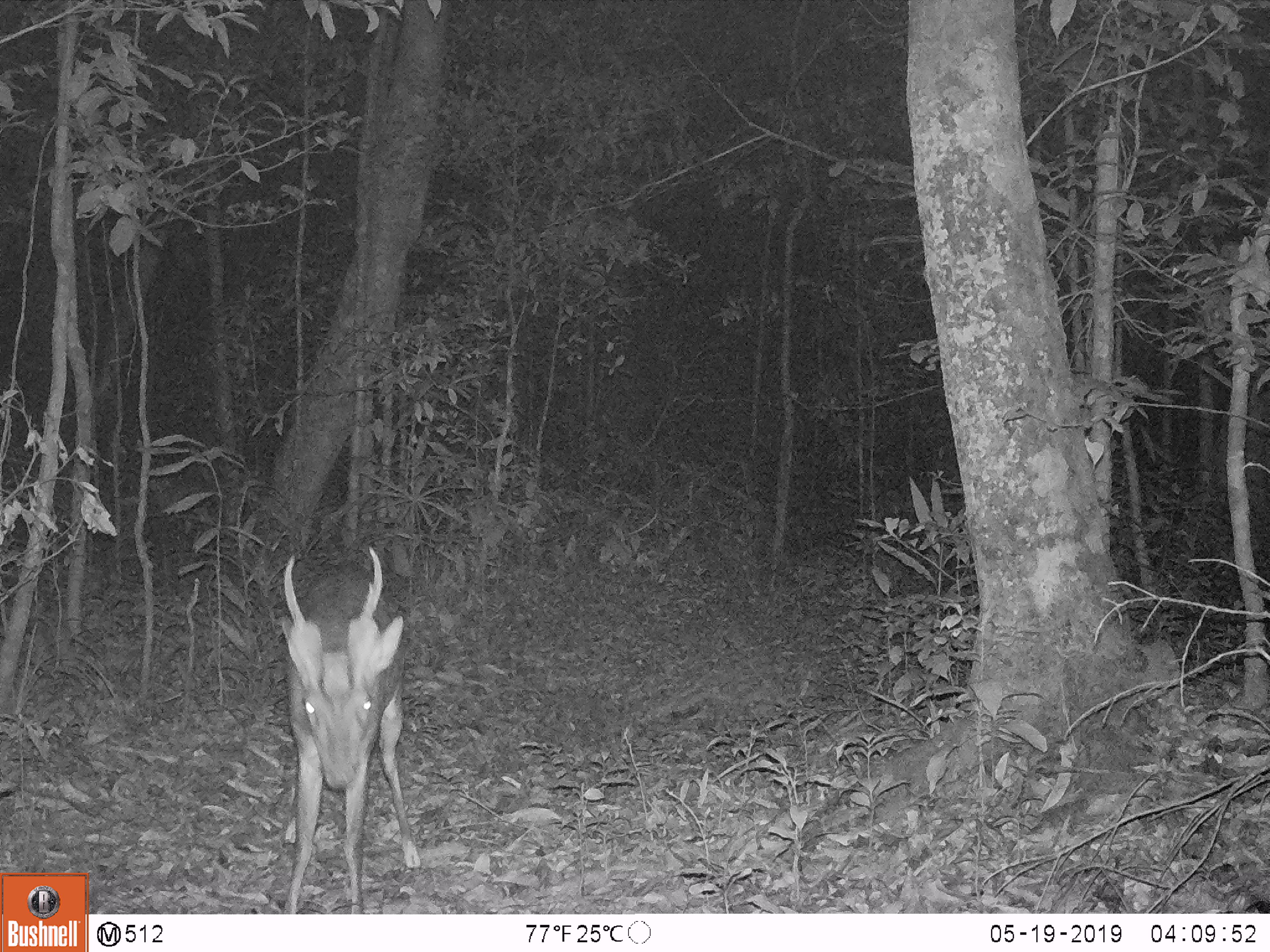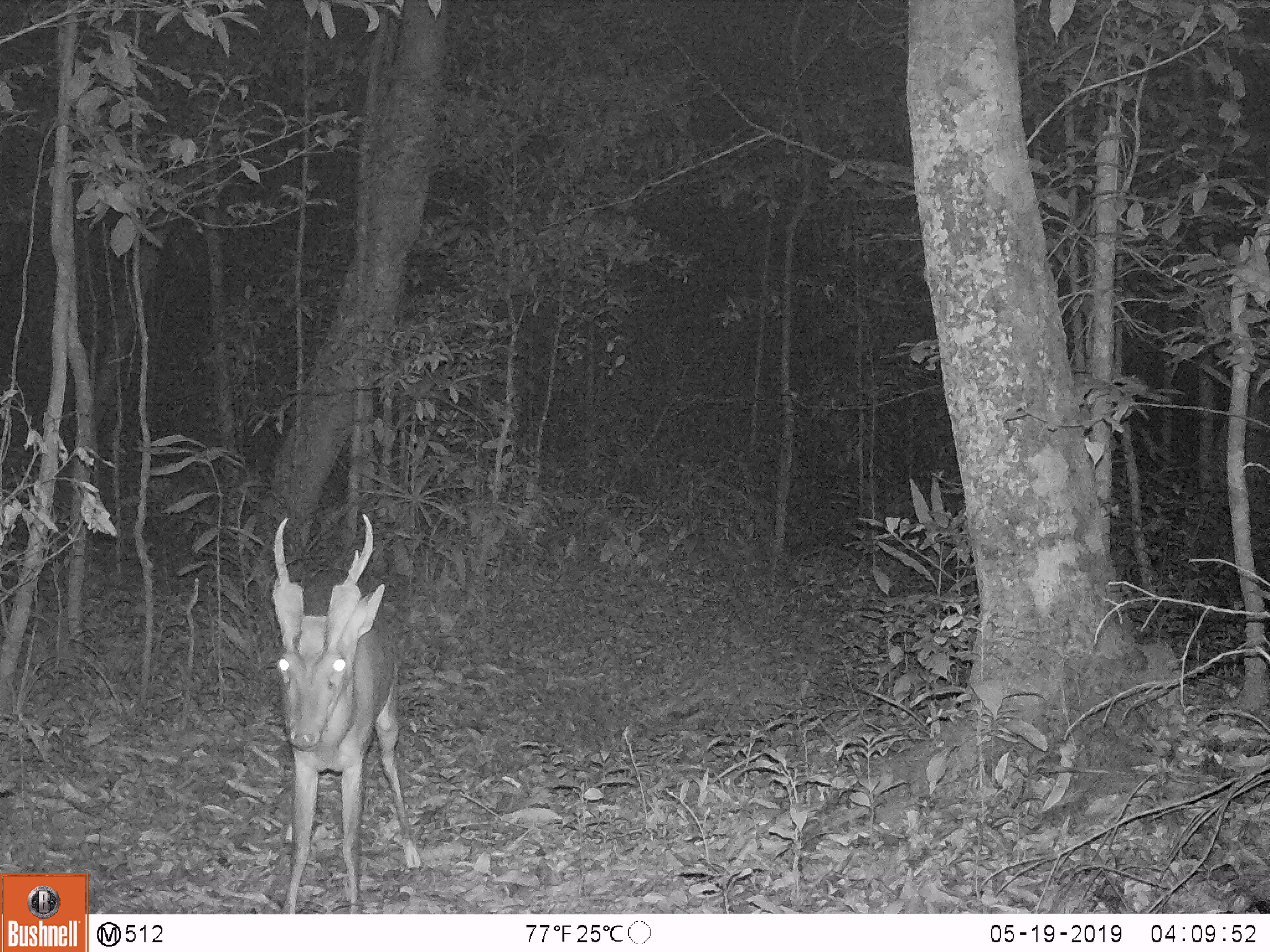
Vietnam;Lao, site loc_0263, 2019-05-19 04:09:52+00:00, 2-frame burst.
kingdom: Animalia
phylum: Chordata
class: Mammalia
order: Artiodactyla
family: Cervidae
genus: Muntiacus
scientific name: Muntiacus vuquangensis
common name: large-antlered muntjac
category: large antlered muntjac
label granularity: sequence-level